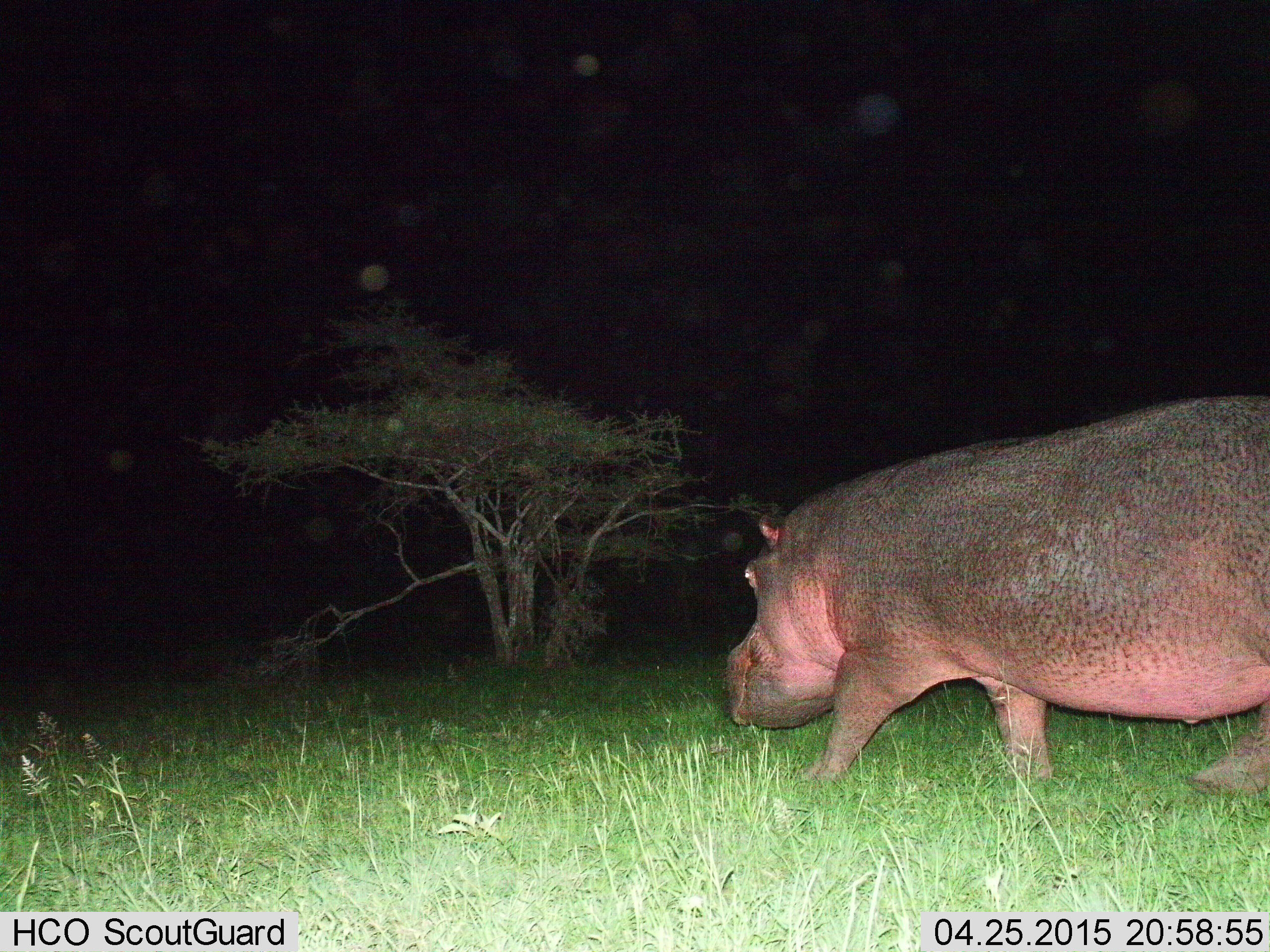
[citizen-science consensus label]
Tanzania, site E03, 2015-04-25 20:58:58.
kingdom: Animalia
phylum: Chordata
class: Mammalia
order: Artiodactyla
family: Hippopotamidae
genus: Hippopotamus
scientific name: Hippopotamus amphibius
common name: hippopotamus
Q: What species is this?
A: Hippopotamus (Hippopotamus amphibius).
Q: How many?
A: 1.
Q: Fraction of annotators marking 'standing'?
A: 10%.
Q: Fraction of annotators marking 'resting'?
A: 0%.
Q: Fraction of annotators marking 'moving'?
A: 80%.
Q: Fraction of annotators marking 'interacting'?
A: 0%.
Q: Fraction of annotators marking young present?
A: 0%.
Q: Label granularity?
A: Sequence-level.